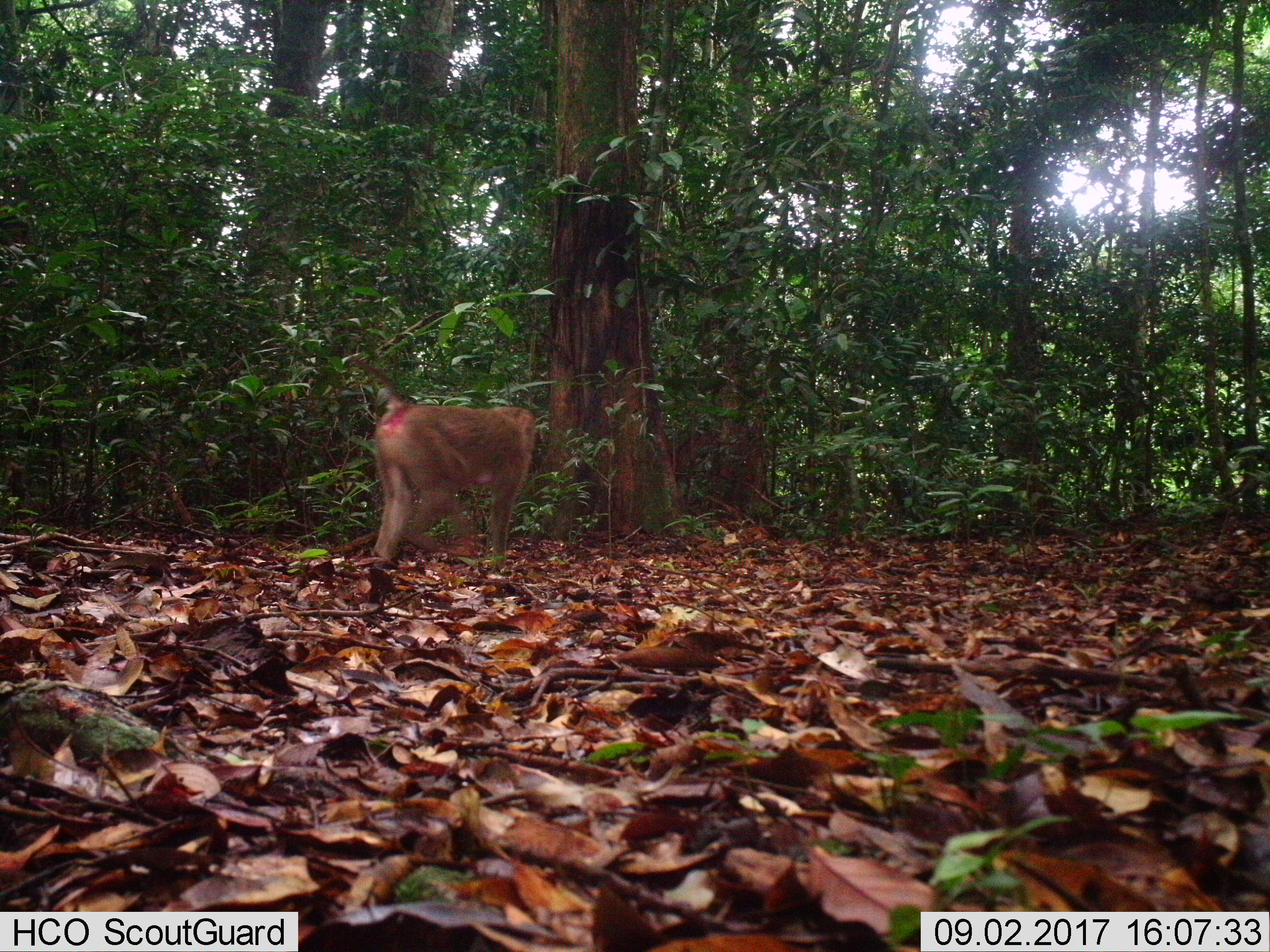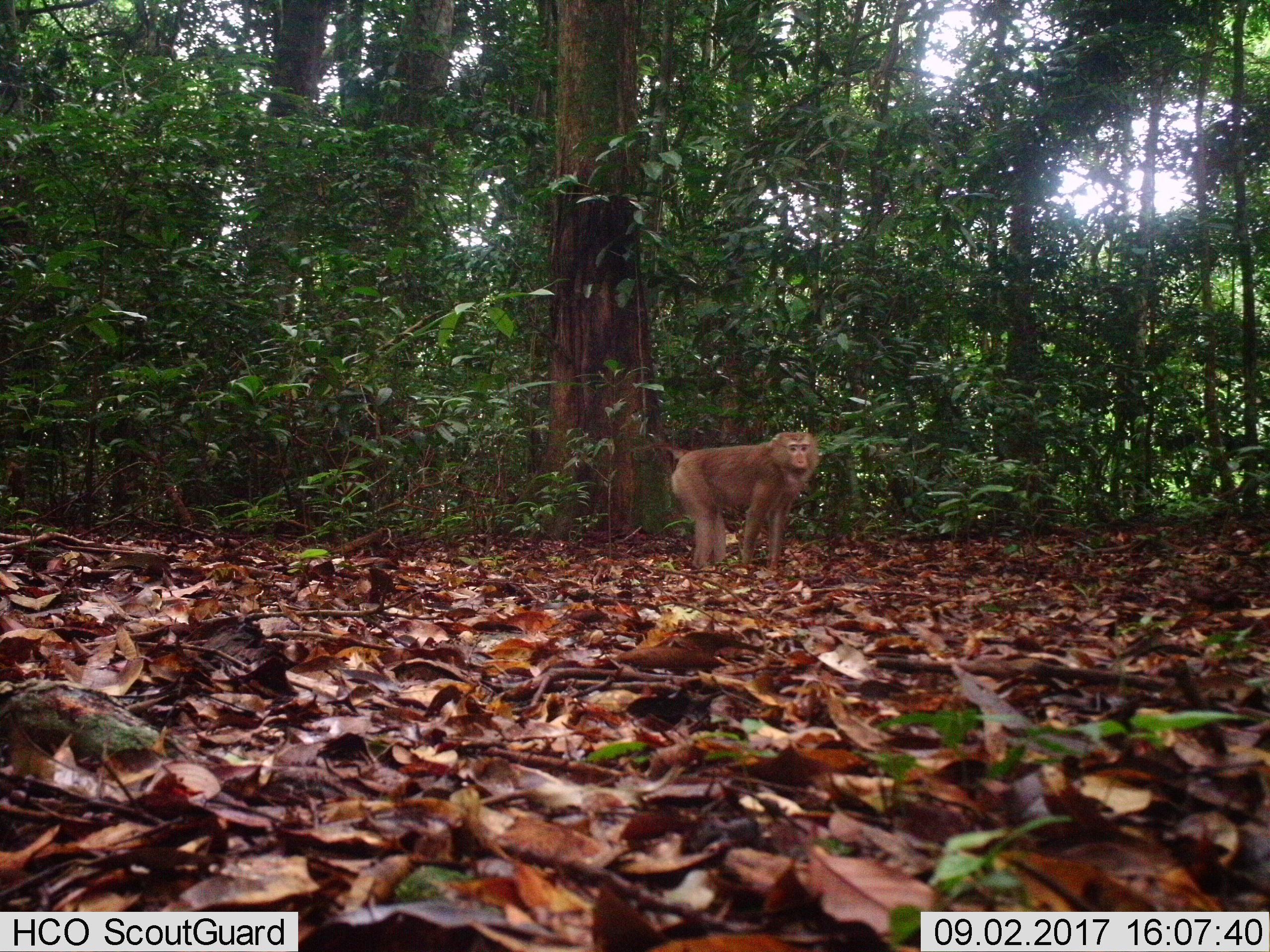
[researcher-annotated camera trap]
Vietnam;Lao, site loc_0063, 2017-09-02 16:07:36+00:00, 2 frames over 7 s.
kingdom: Animalia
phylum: Chordata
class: Mammalia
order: Primates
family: Cercopithecidae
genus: Macaca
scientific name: Macaca nemestrina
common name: pig-tailed macaque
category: pig tailed macaque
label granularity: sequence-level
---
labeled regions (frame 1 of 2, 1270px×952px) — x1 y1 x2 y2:
pig tailed macaque: 334 347 537 570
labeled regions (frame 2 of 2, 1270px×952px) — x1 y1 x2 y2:
pig tailed macaque: 629 431 820 570